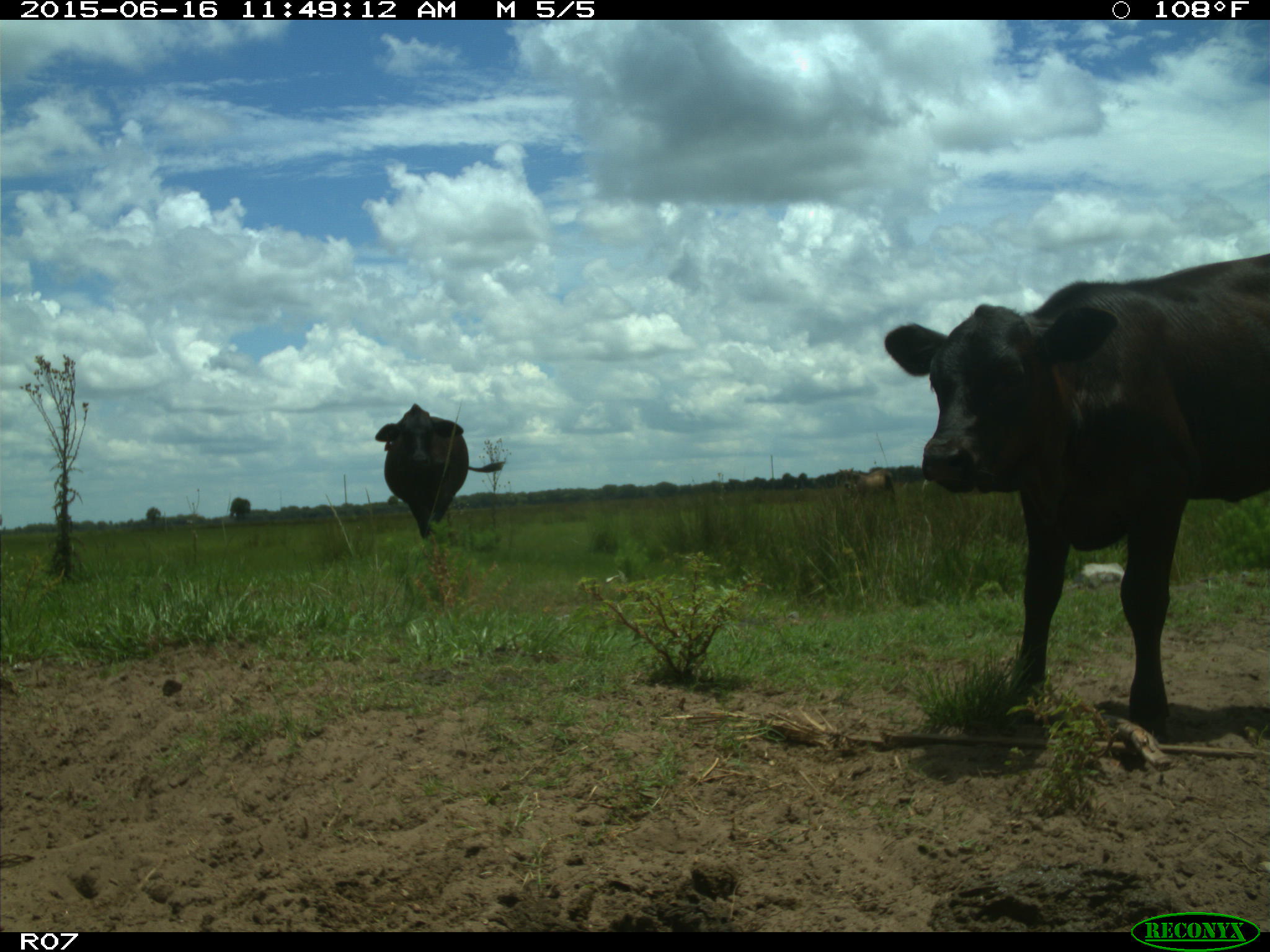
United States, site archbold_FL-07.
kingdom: Animalia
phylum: Chordata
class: Mammalia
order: Artiodactyla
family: Bovidae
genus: Bos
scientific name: Bos taurus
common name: domestic cow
Bos taurus (domestic cow).